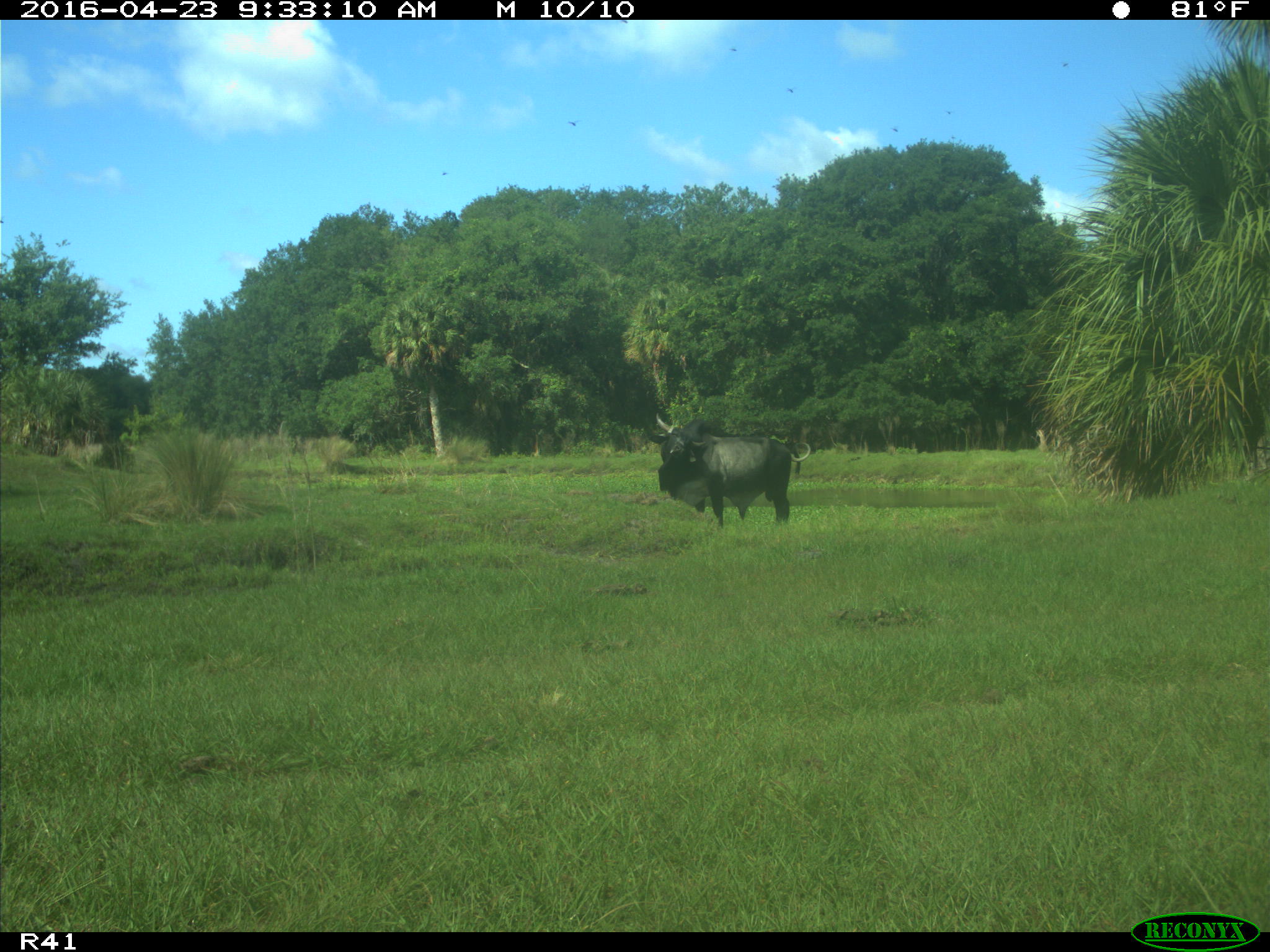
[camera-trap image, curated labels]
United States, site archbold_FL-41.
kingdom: Animalia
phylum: Chordata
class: Mammalia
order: Artiodactyla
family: Bovidae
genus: Bos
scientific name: Bos taurus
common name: domestic cow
Bos taurus (domestic cow).